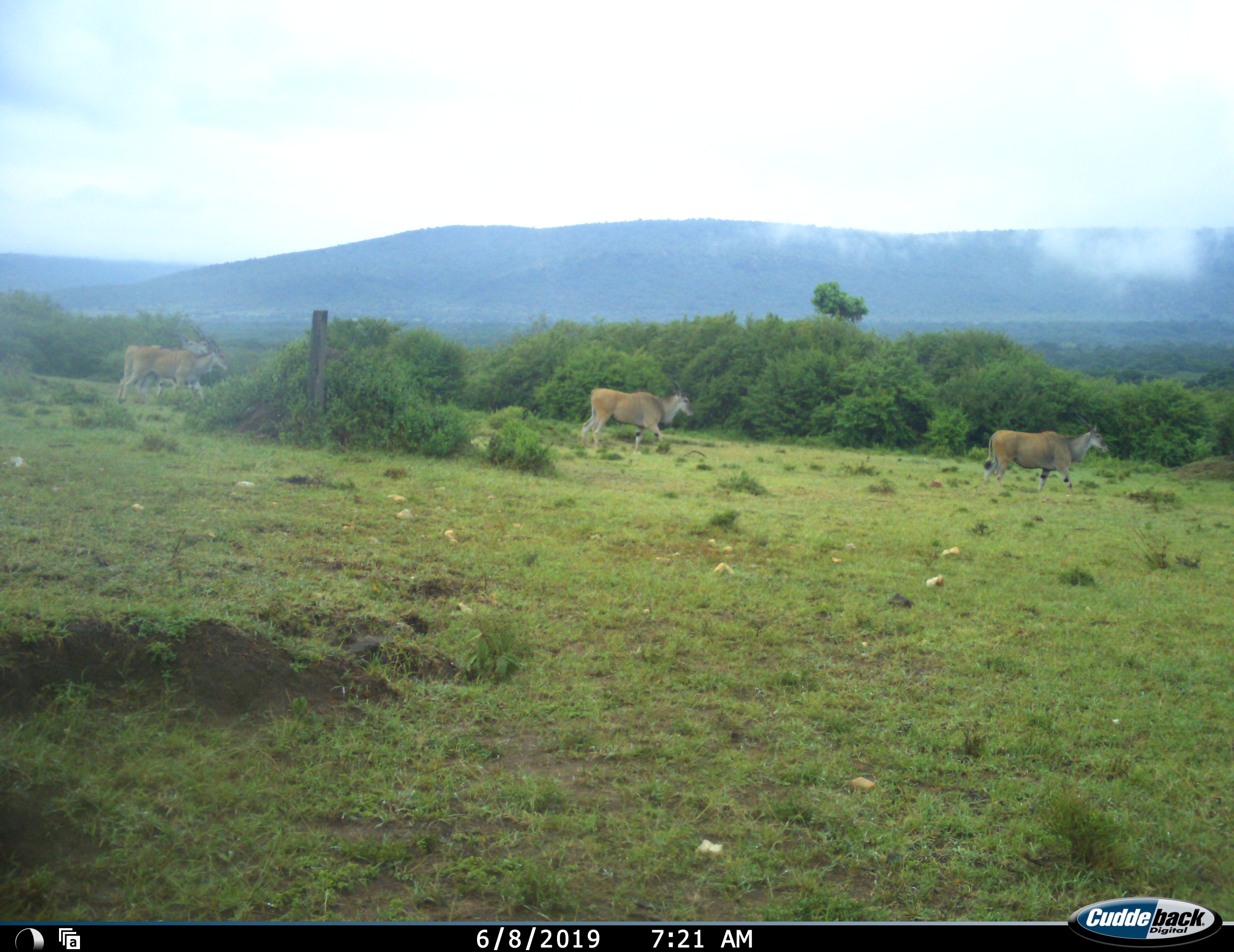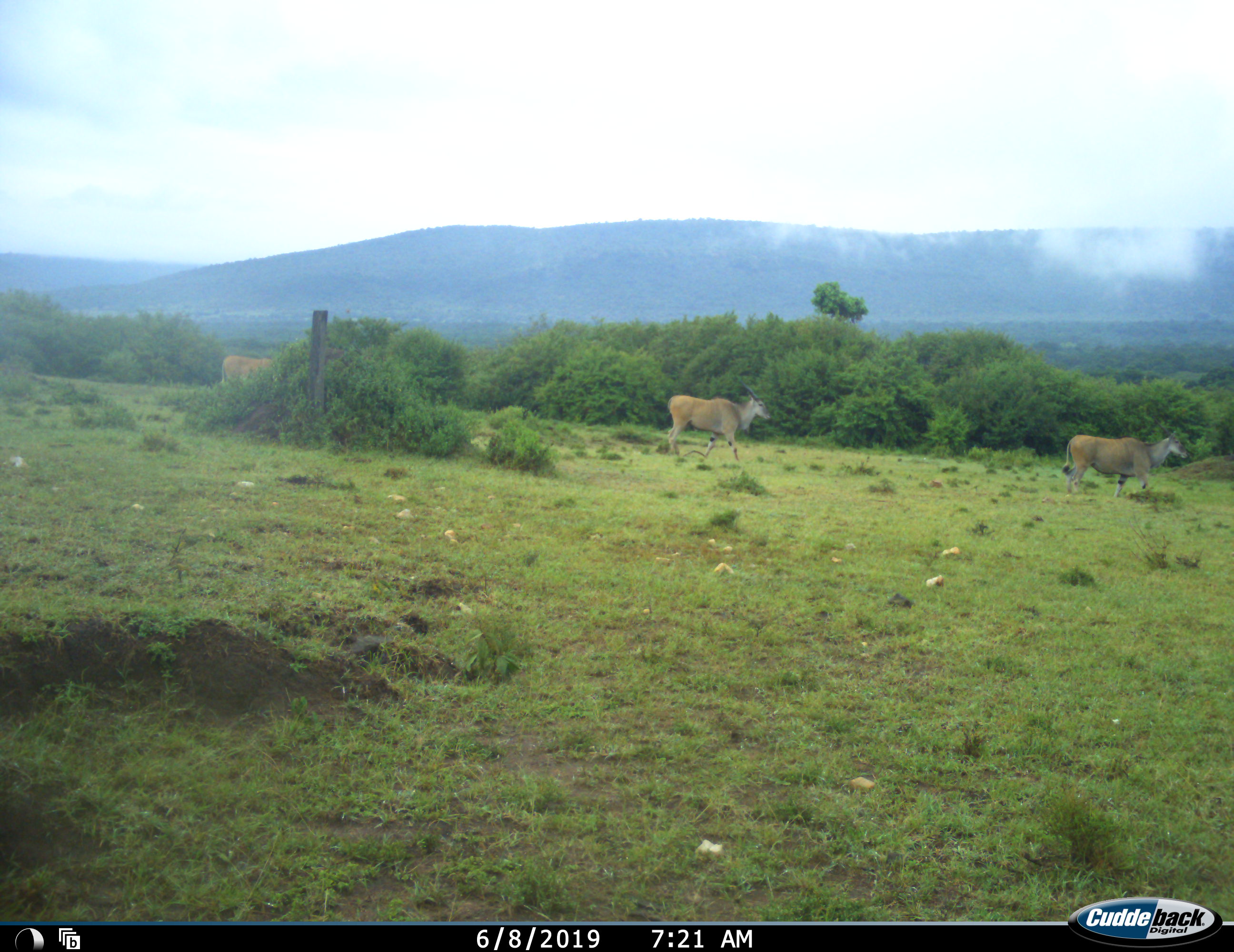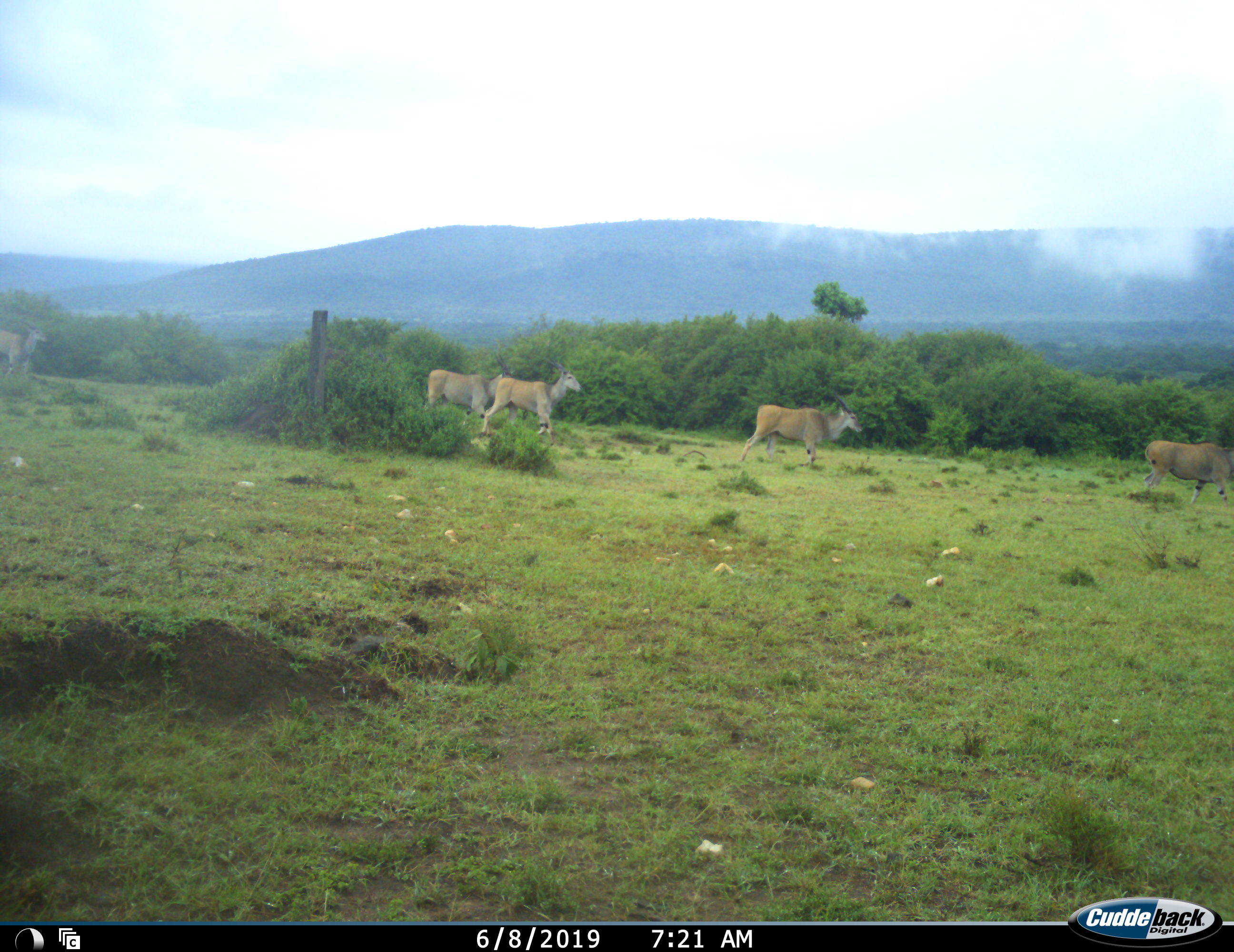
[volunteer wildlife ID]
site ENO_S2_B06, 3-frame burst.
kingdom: Animalia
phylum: Chordata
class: Mammalia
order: Artiodactyla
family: Bovidae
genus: Tragelaphus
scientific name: Tragelaphus oryx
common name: eland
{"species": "eland (Tragelaphus oryx)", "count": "5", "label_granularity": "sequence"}